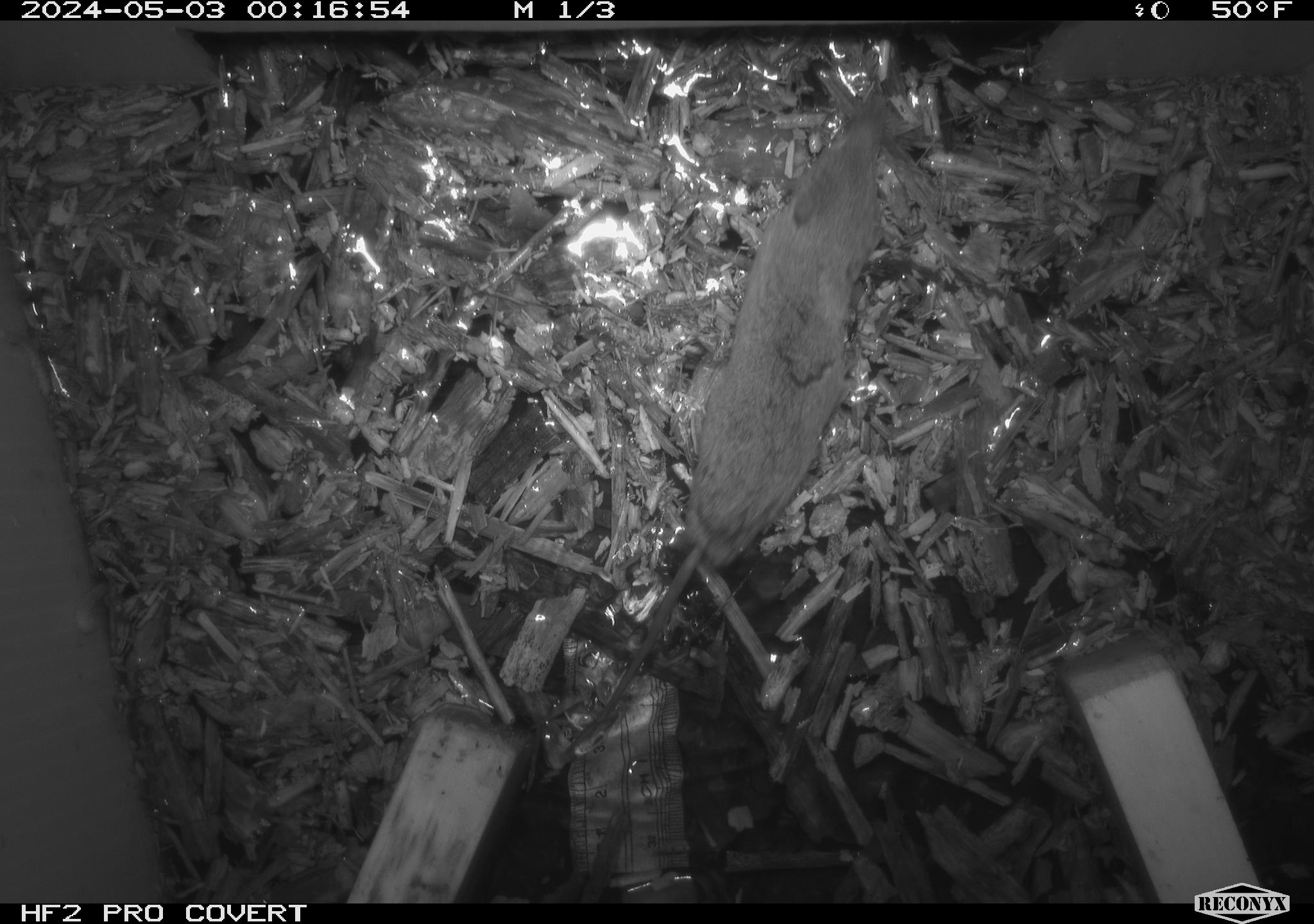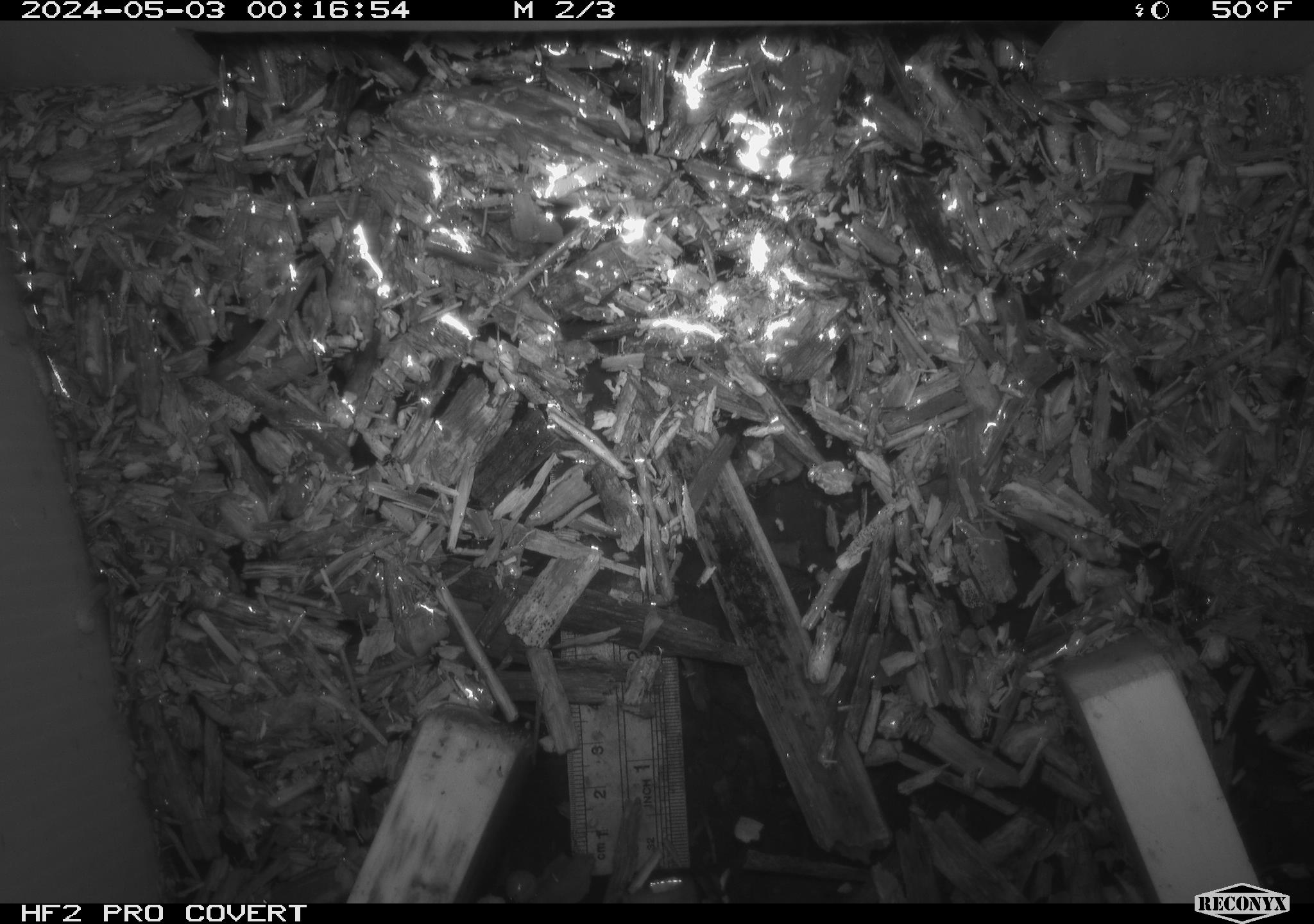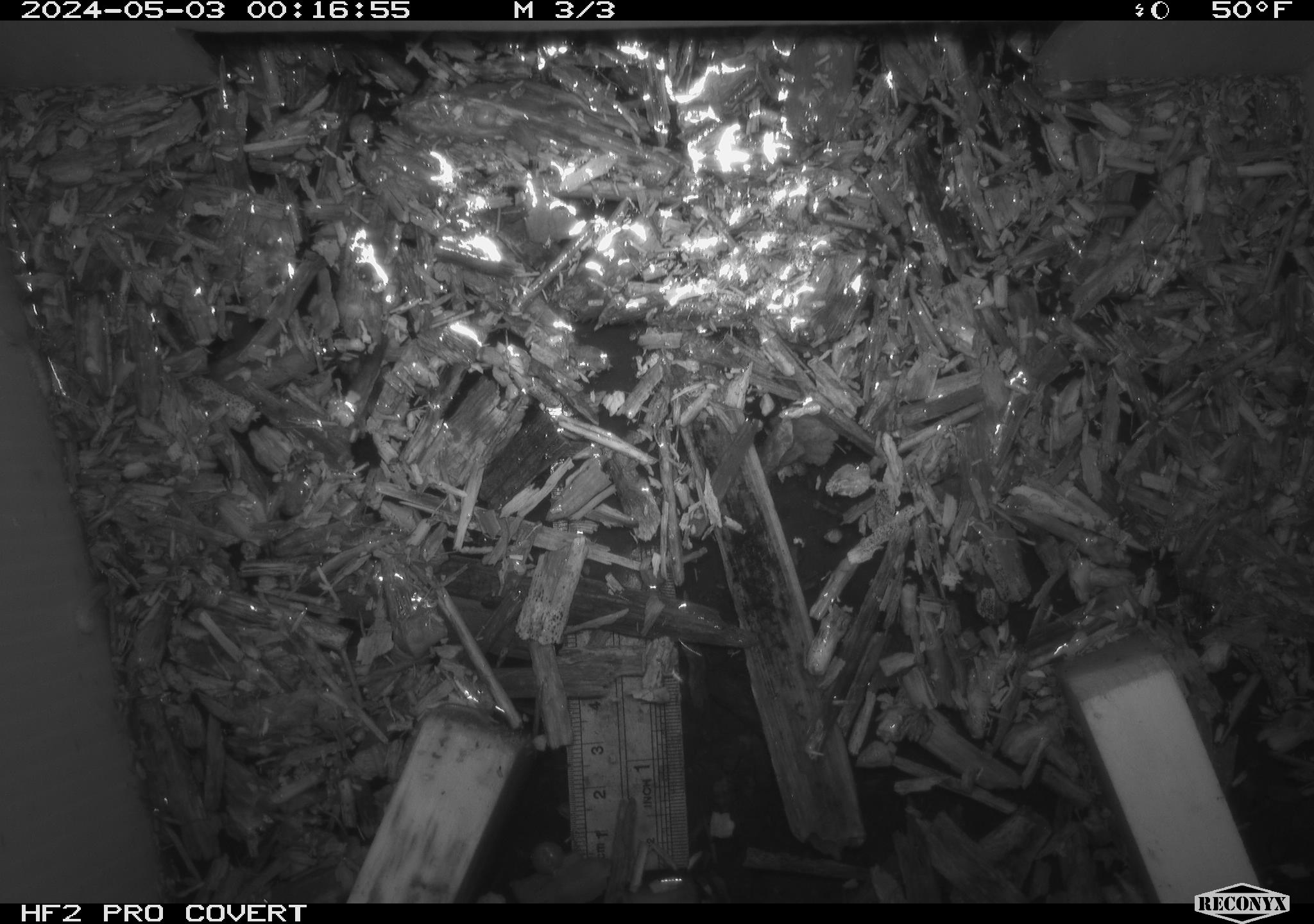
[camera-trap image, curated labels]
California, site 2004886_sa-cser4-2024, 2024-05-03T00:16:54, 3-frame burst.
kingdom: Animalia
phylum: Chordata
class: Mammalia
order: Eulipotyphla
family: Soricidae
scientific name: Soricidae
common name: shrews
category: soricidae family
Soricidae family (shrews) (Soricidae).